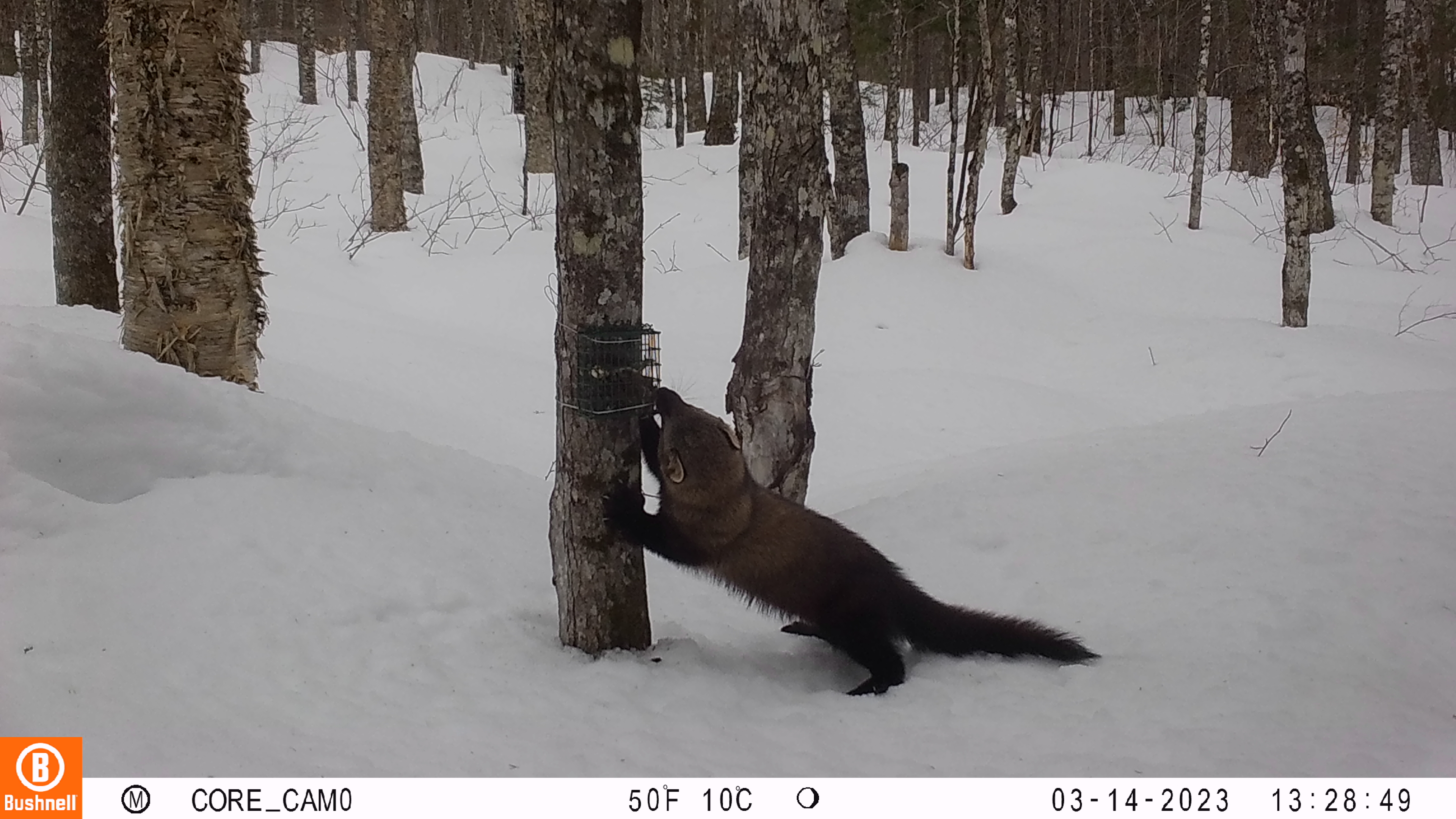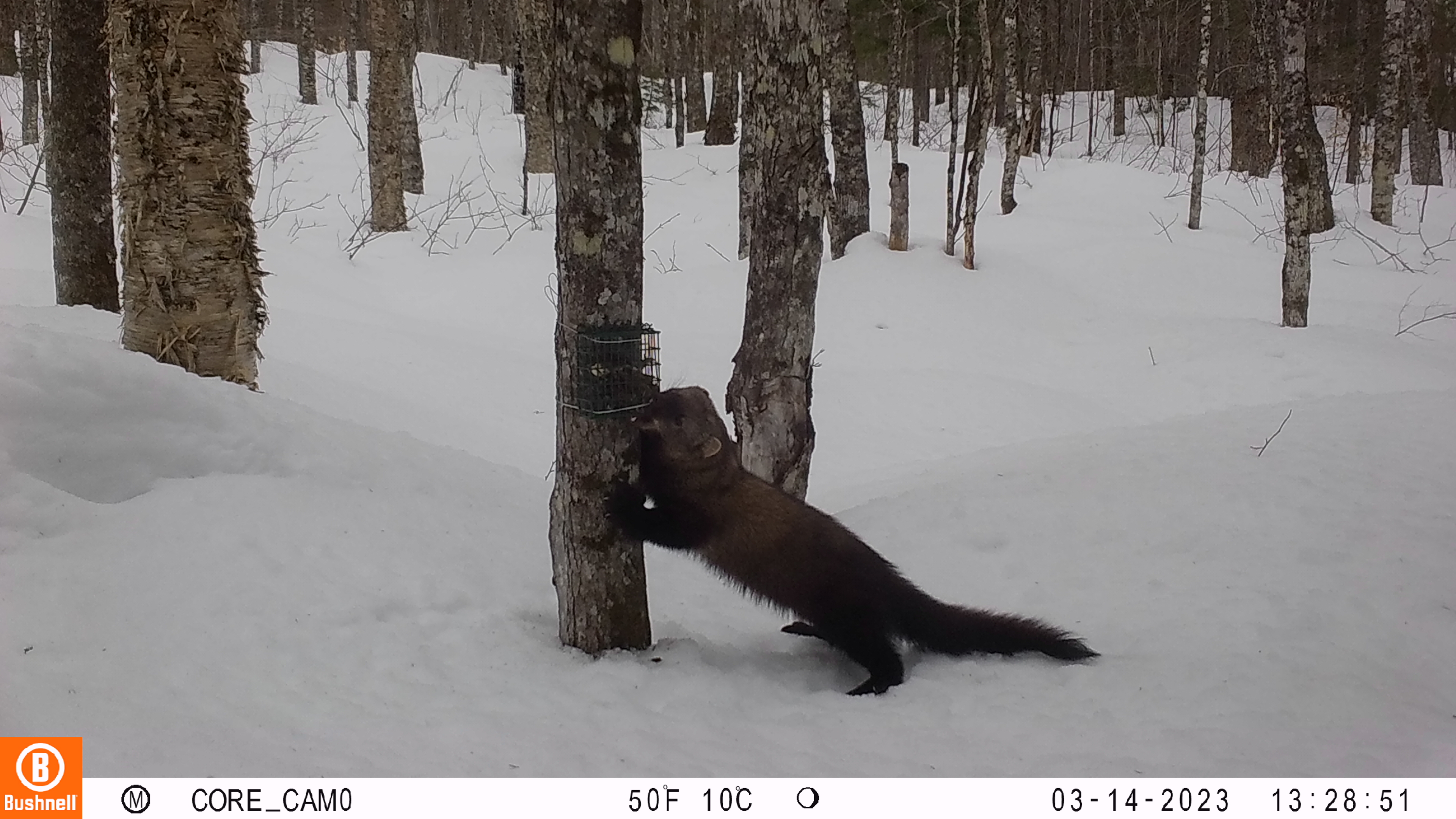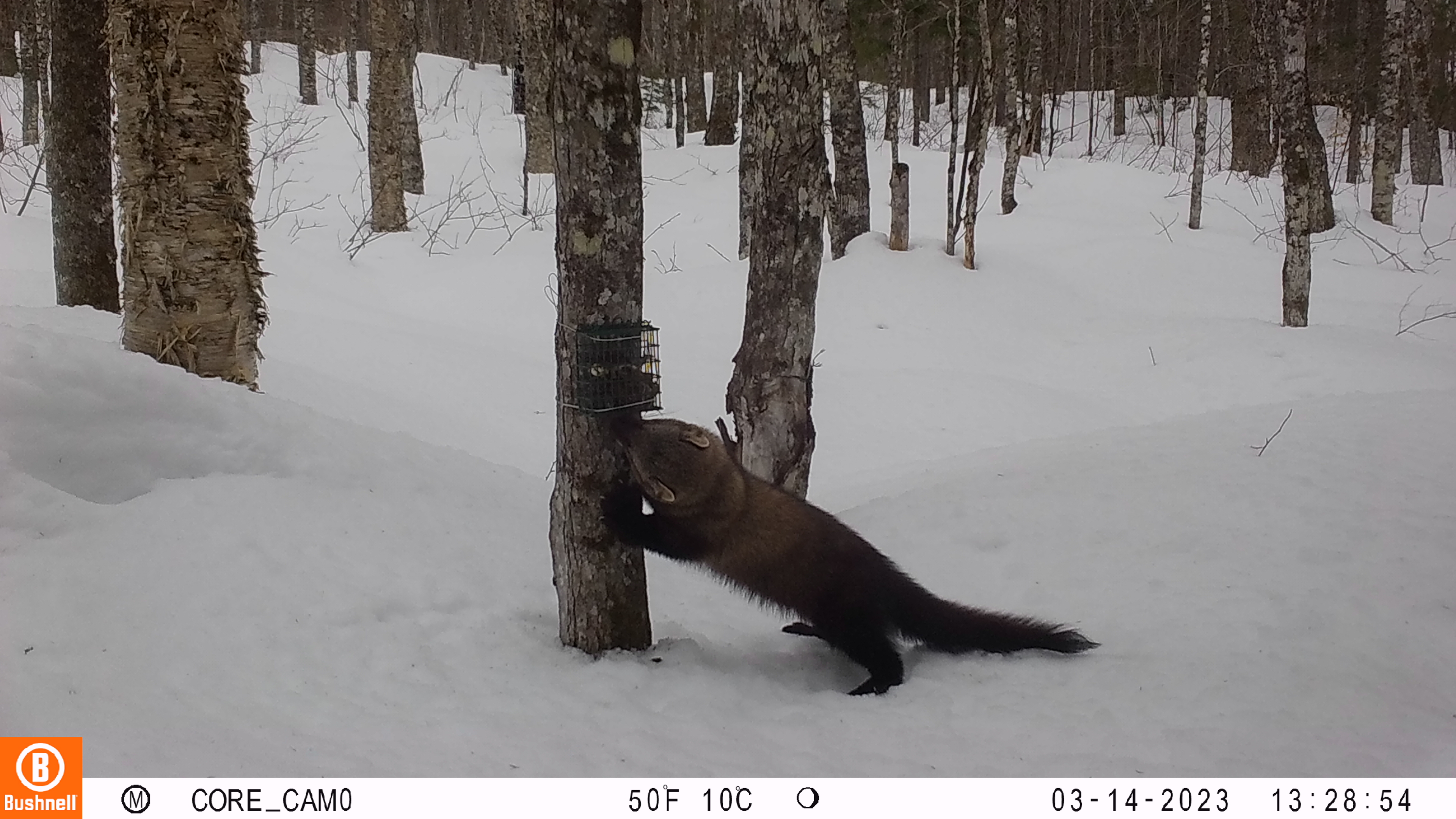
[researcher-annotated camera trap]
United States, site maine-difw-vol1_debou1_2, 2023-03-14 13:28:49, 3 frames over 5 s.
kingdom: Animalia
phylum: Chordata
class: Mammalia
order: Carnivora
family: Mustelidae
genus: Pekania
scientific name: Pekania pennanti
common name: fisher